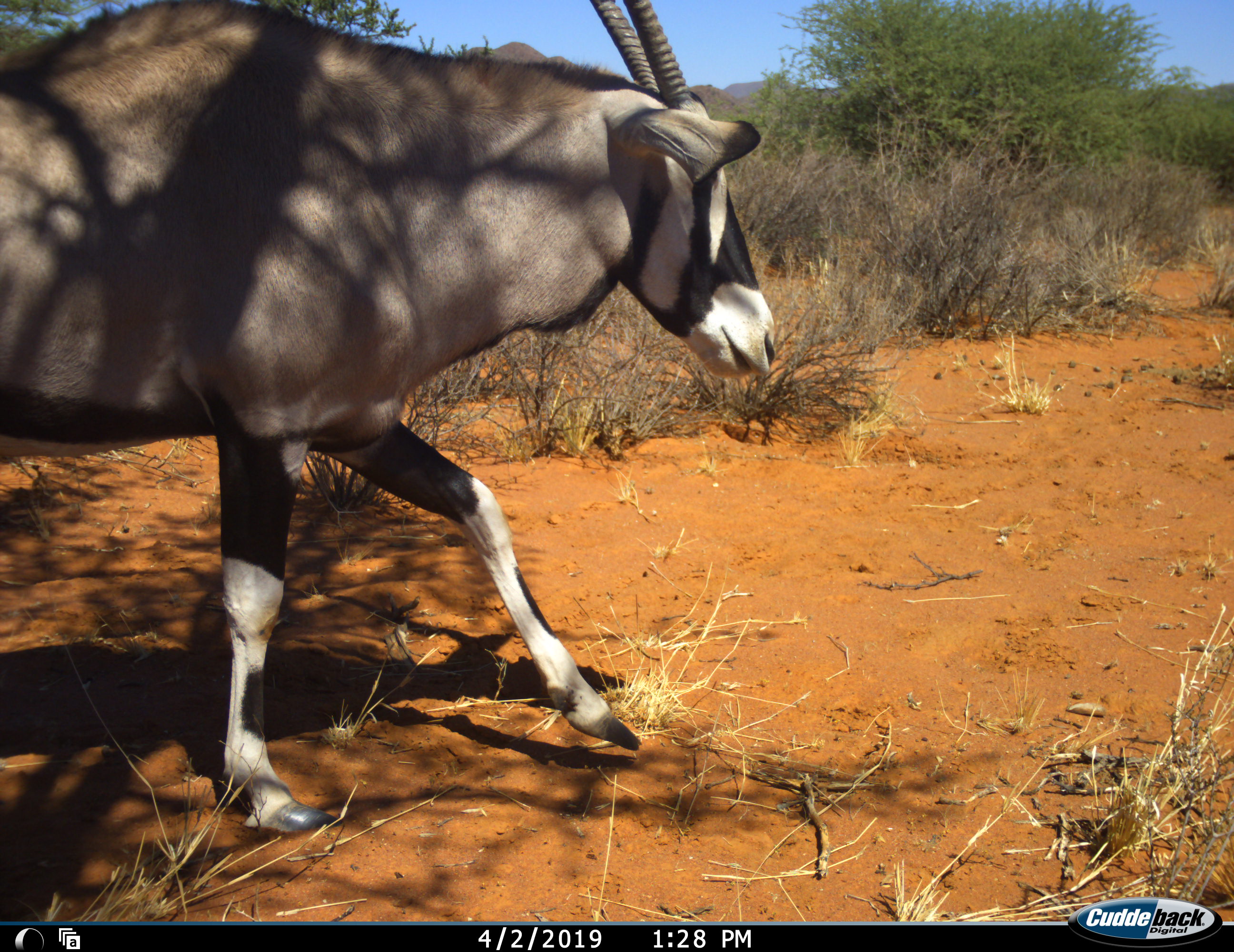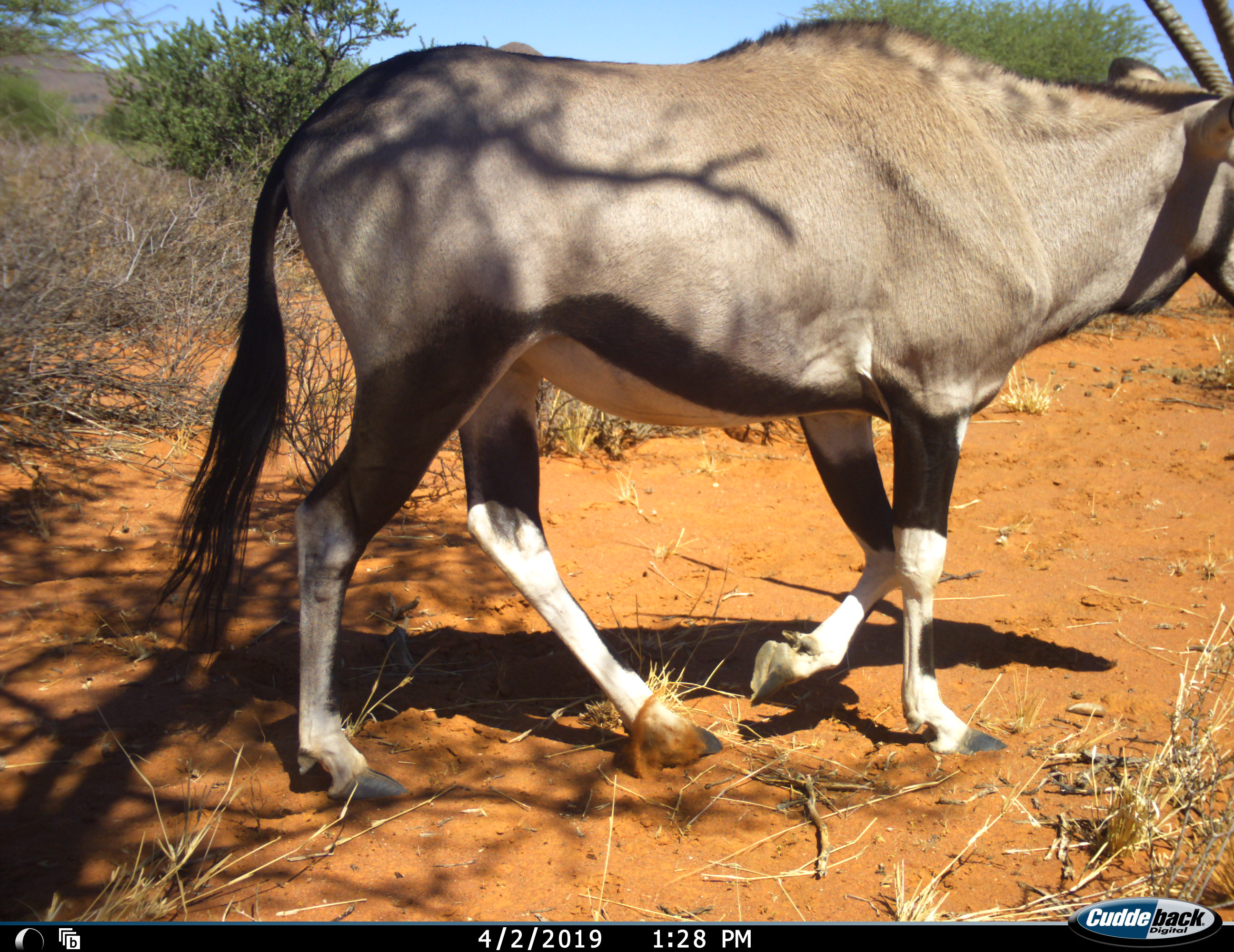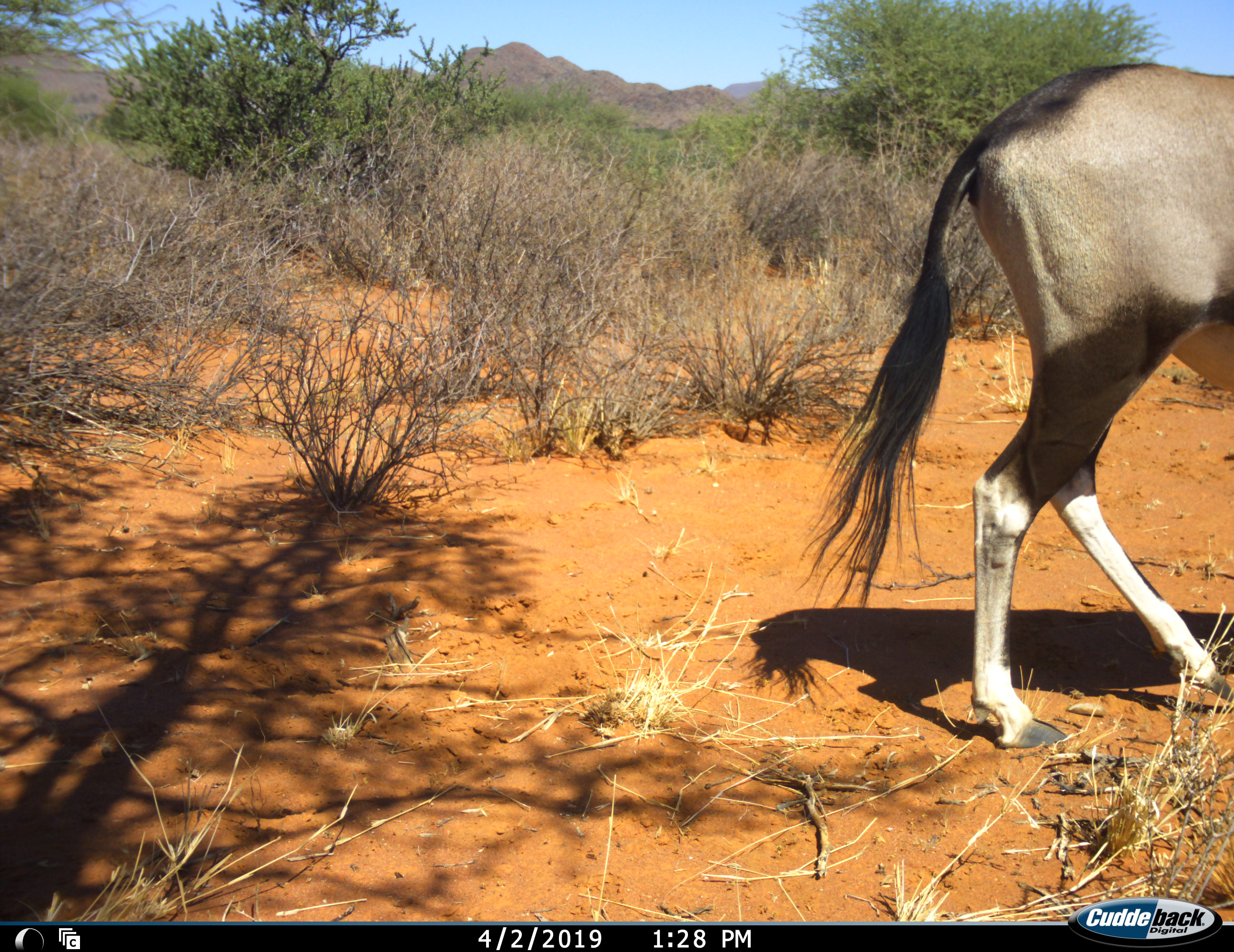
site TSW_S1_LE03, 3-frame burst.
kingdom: Animalia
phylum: Chordata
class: Mammalia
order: Artiodactyla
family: Bovidae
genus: Oryx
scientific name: Oryx gazella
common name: gemsbok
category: oryx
Oryx (gemsbok) (Oryx gazella), count 1. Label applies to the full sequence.